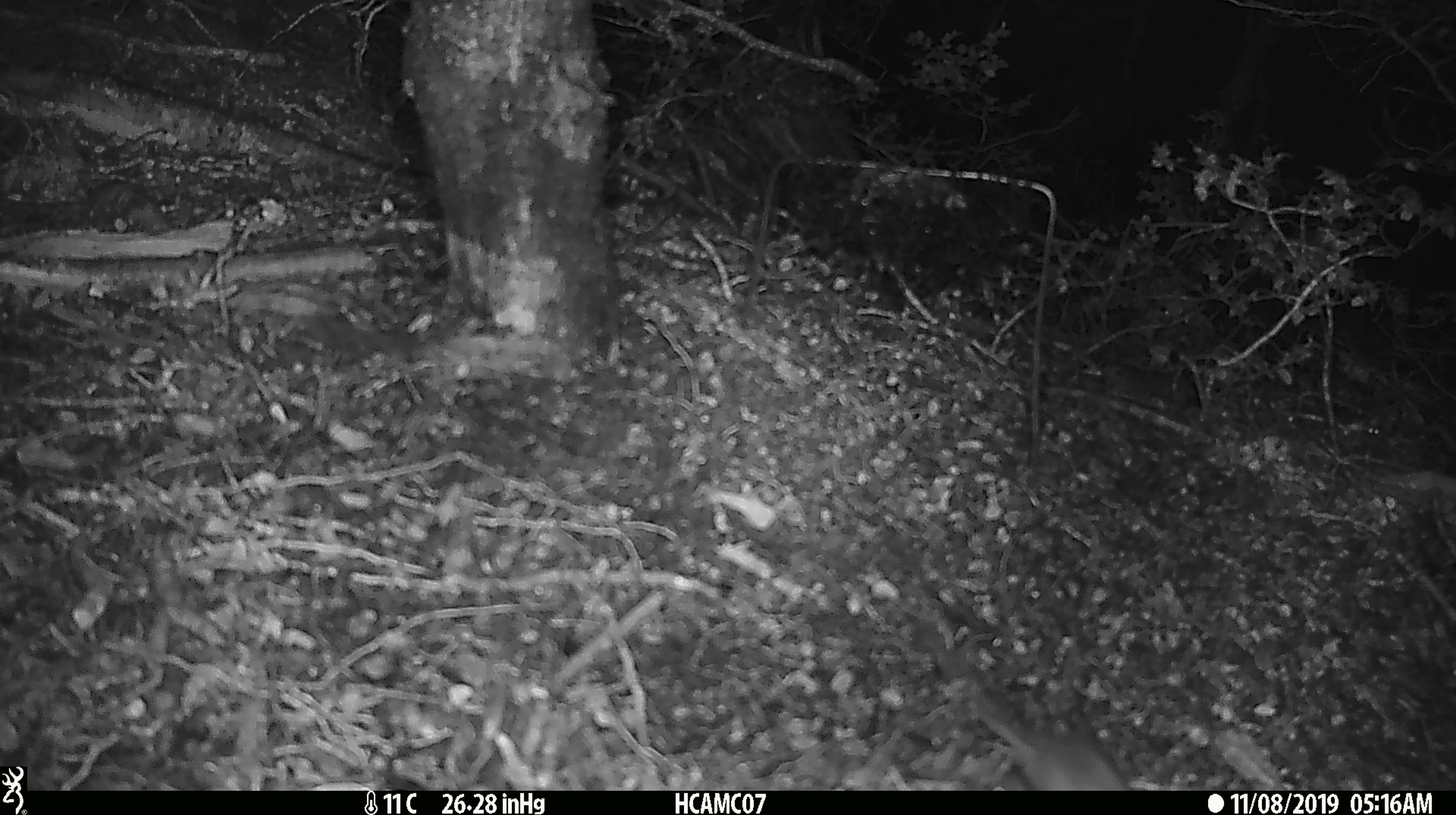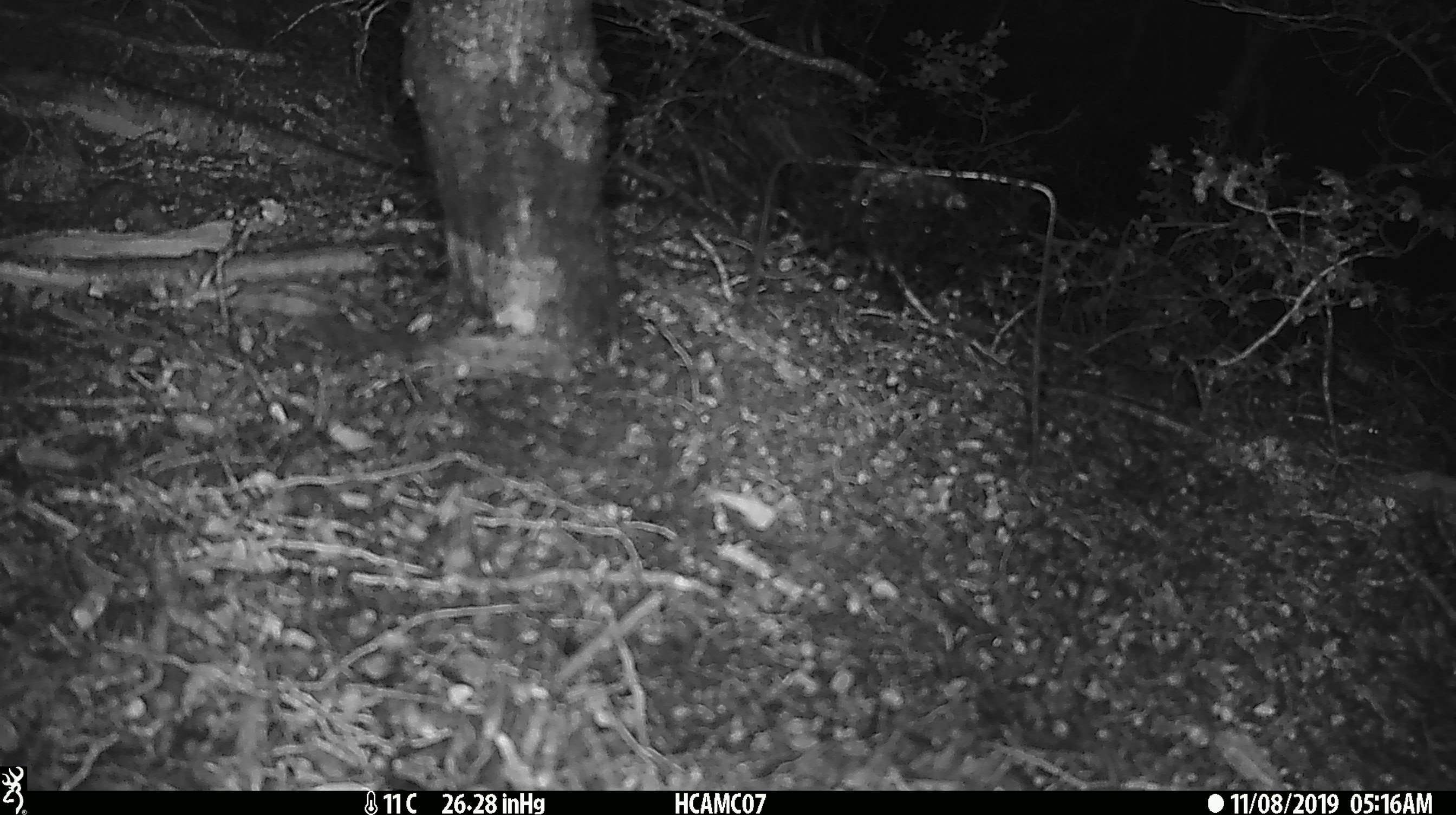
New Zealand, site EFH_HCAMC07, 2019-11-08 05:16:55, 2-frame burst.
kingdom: Animalia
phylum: Chordata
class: Mammalia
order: Rodentia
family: Muridae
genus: Mus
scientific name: Mus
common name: mouse